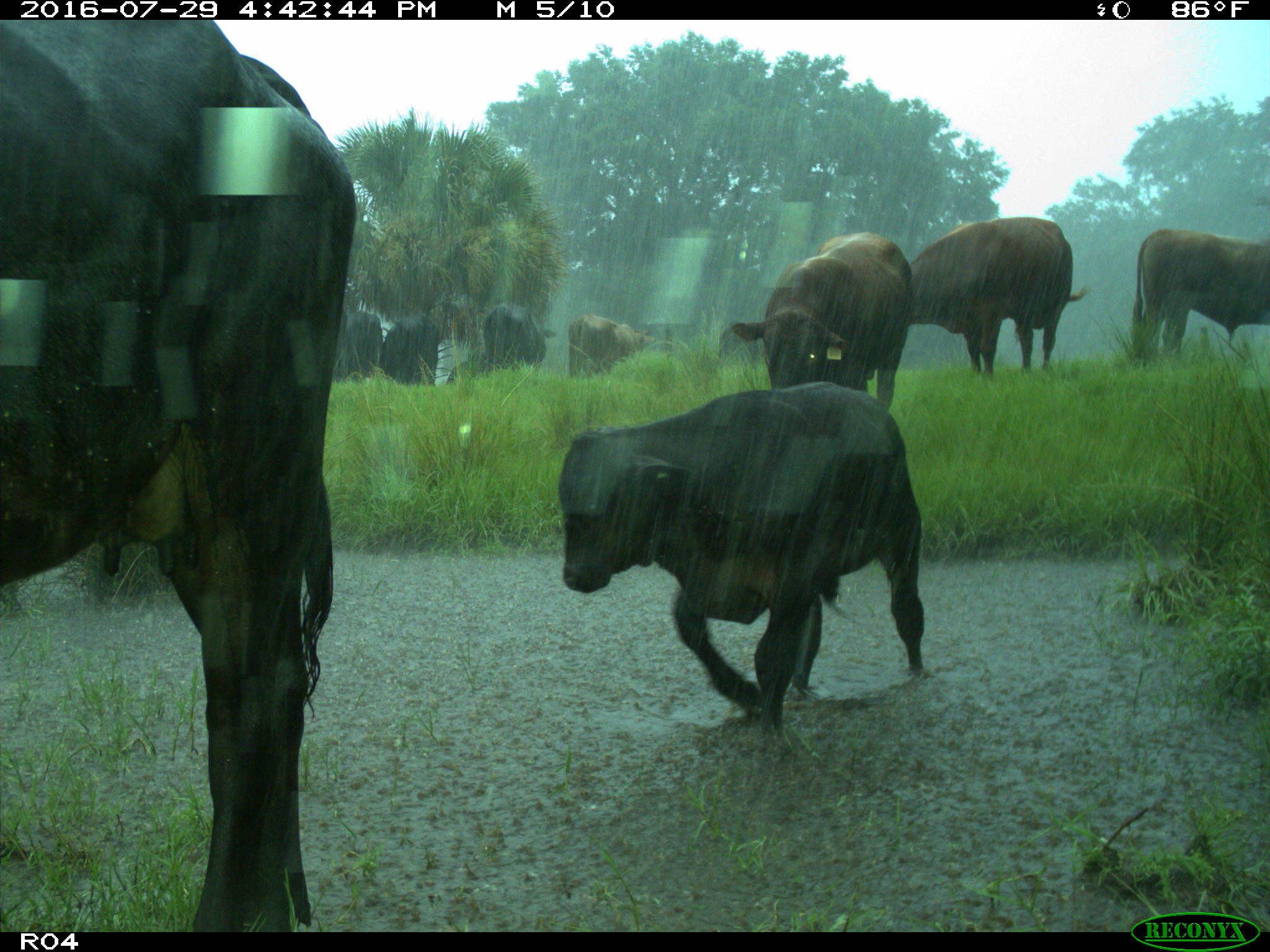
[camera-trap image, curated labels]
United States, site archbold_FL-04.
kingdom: Animalia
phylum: Chordata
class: Mammalia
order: Artiodactyla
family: Bovidae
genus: Bos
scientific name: Bos taurus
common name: domestic cow